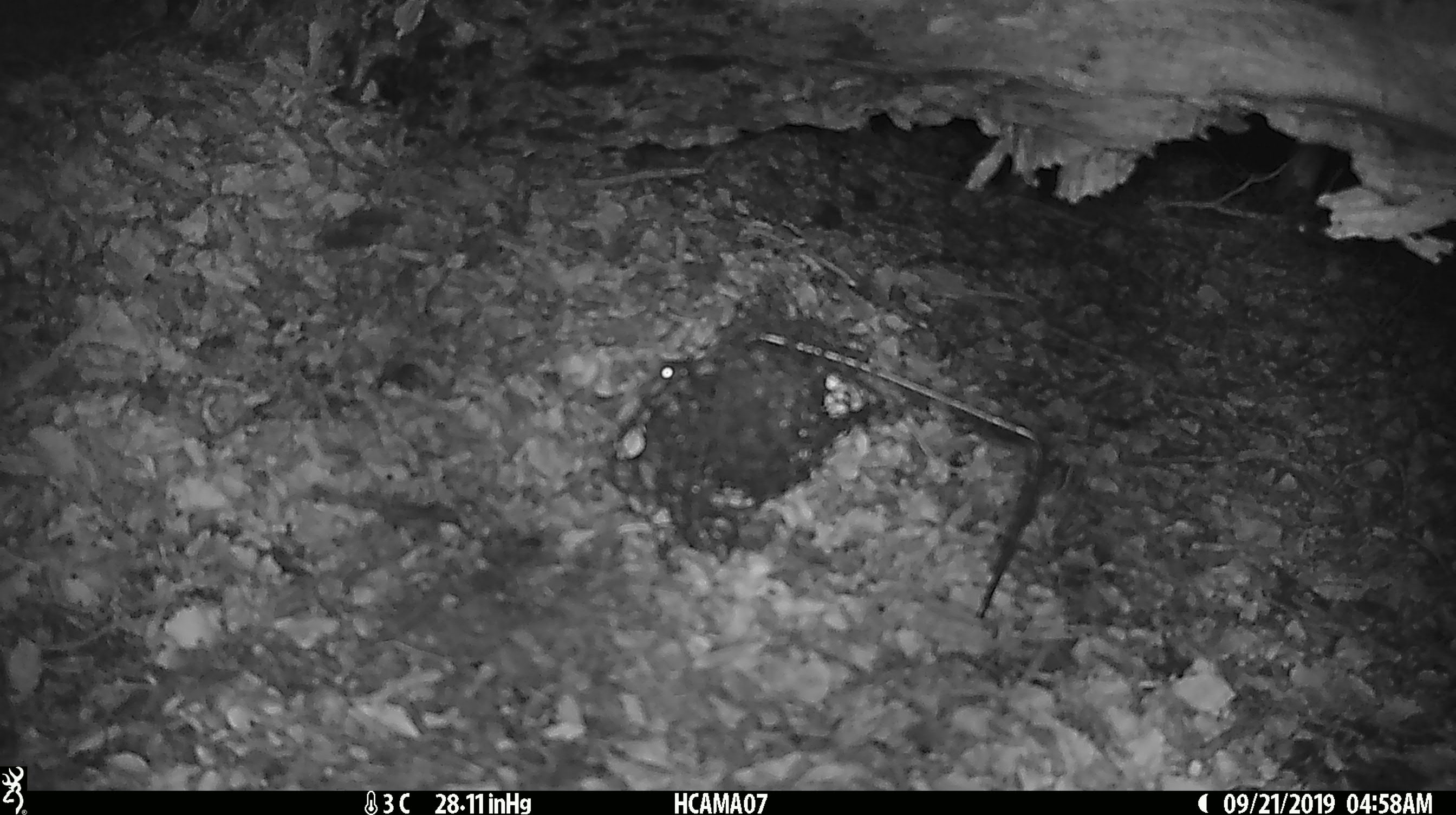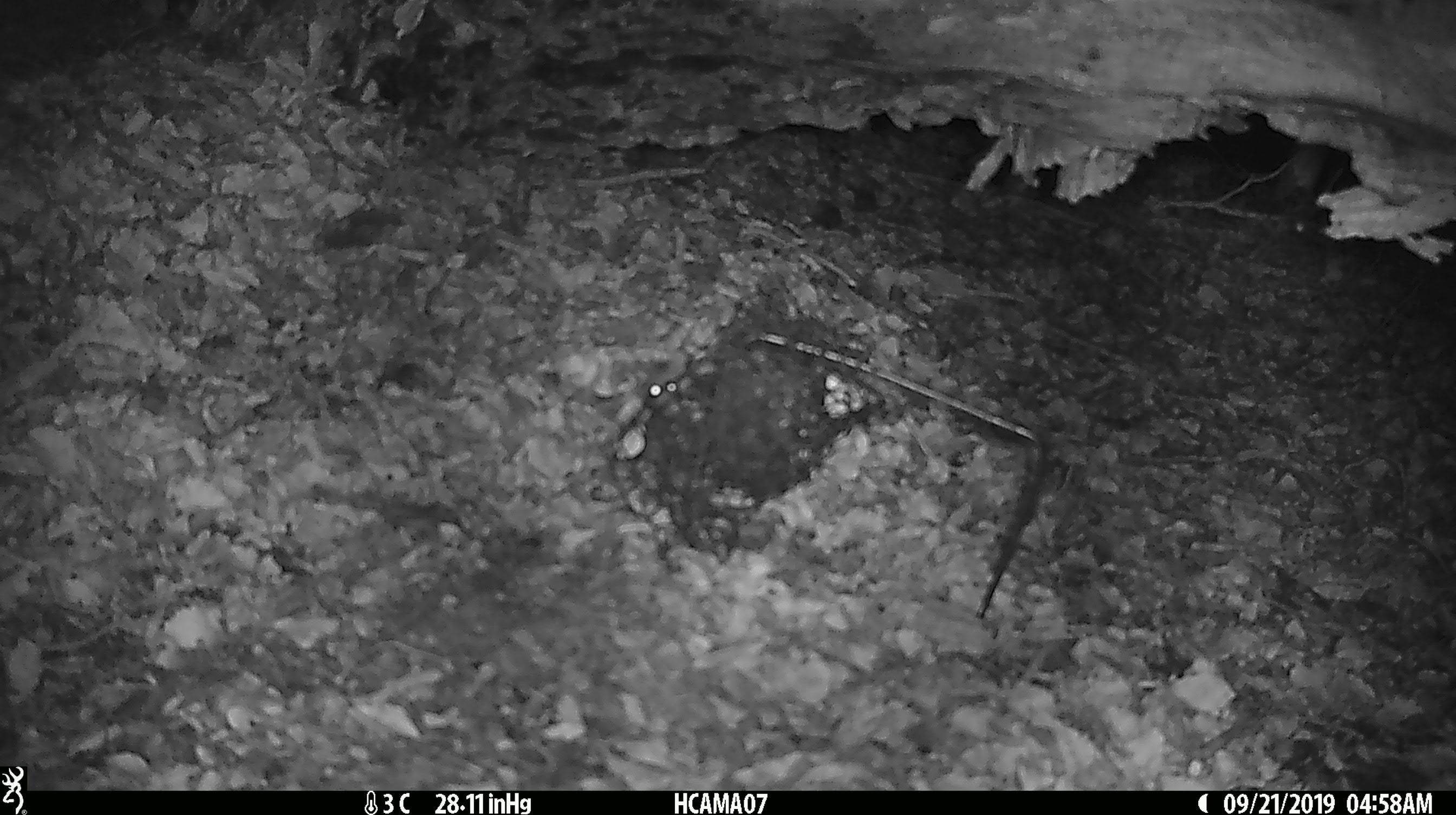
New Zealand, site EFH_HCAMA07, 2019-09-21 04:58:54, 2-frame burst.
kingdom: Animalia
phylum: Chordata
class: Mammalia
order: Rodentia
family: Muridae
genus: Mus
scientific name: Mus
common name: mouse